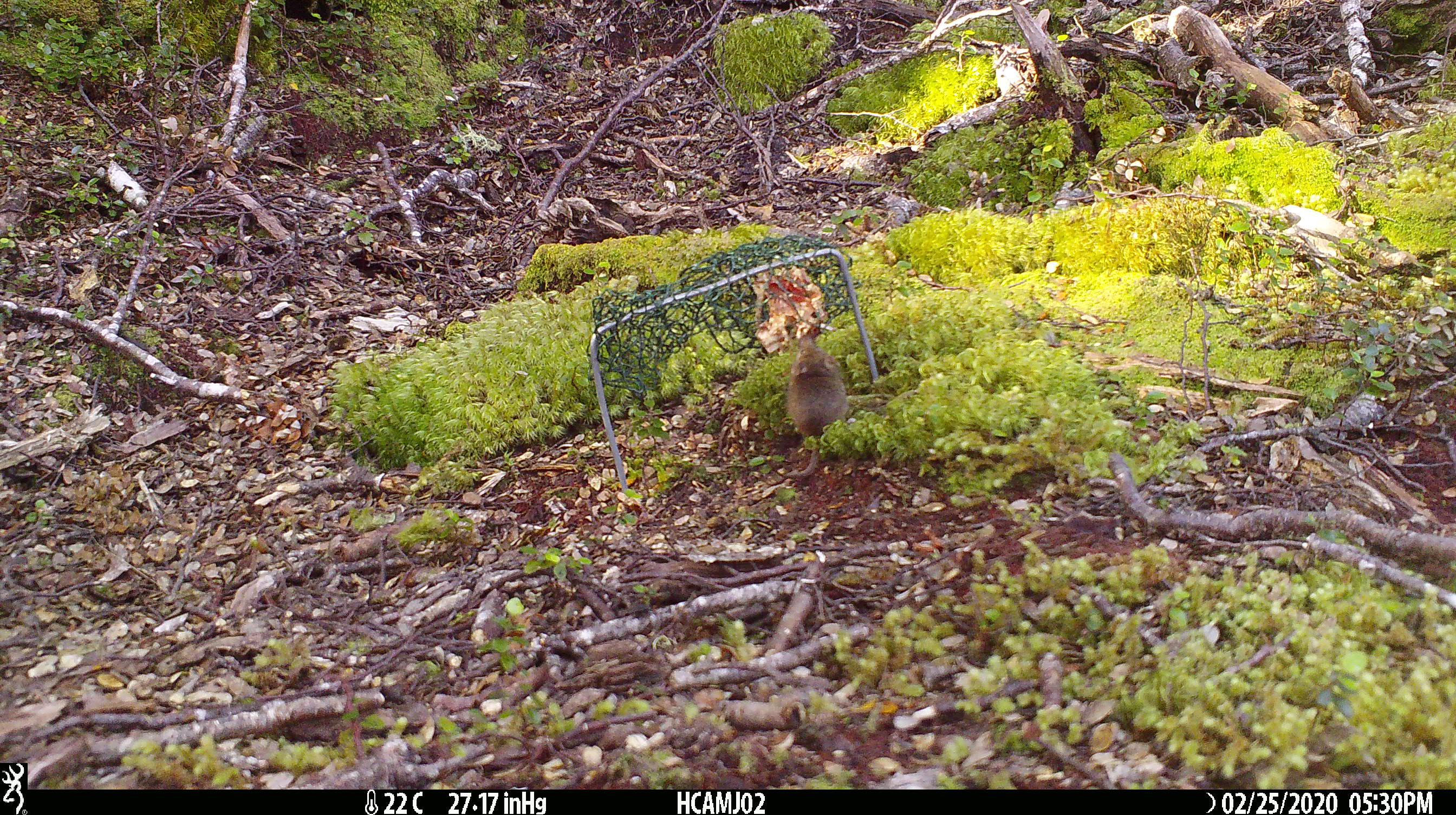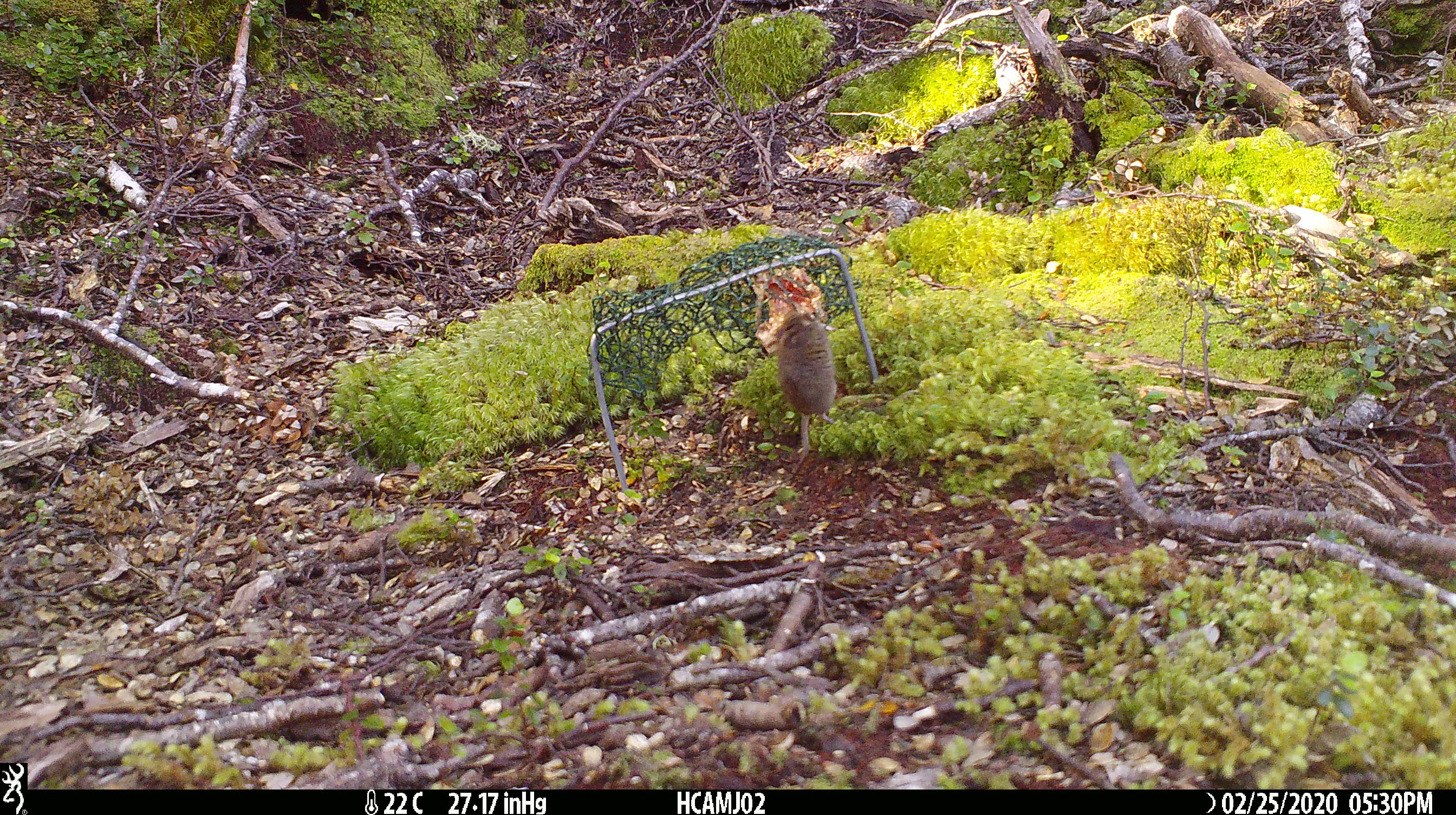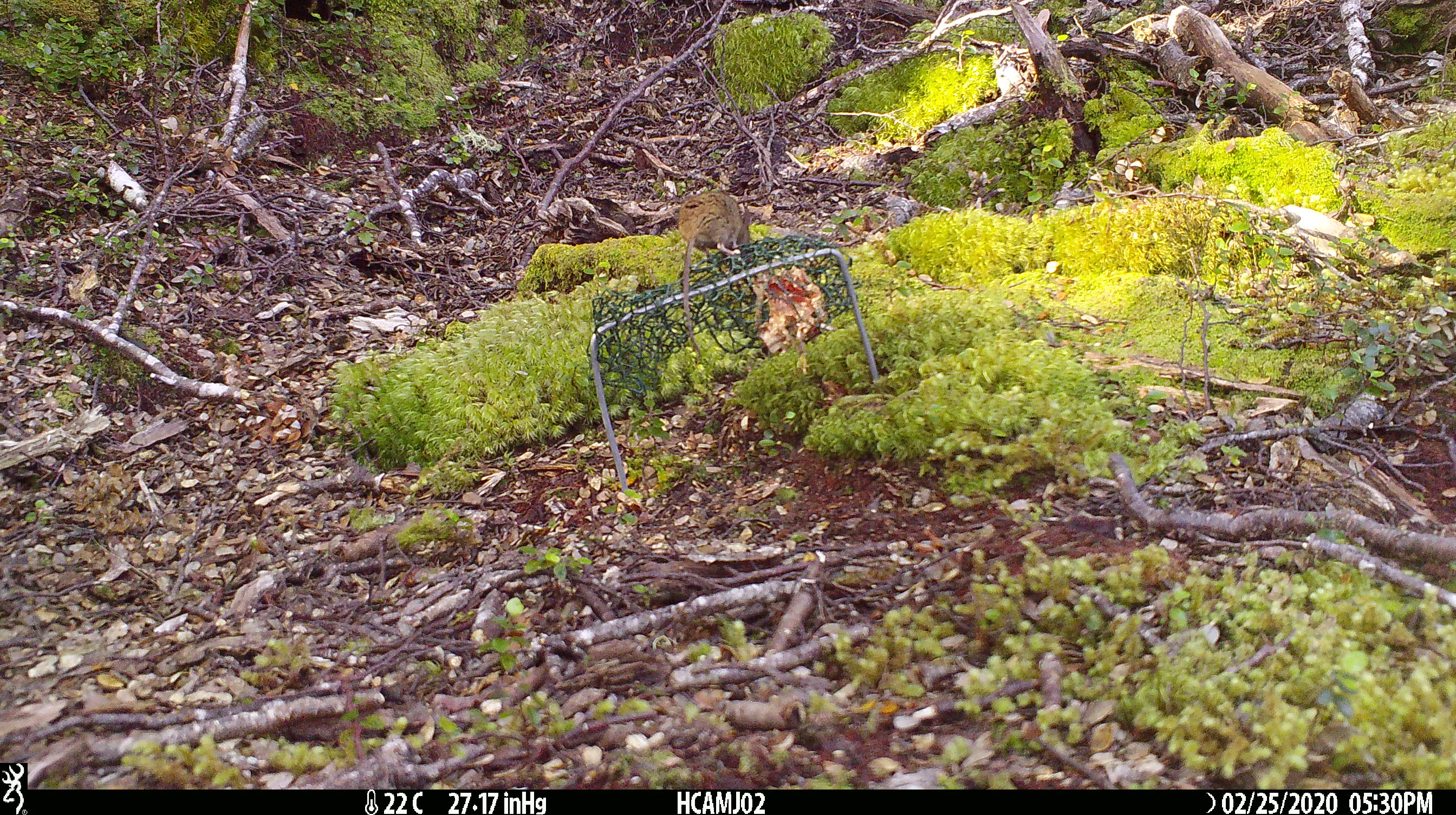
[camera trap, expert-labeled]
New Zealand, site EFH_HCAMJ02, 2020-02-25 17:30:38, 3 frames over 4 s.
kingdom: Animalia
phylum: Chordata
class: Mammalia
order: Rodentia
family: Muridae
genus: Mus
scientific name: Mus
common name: mouse